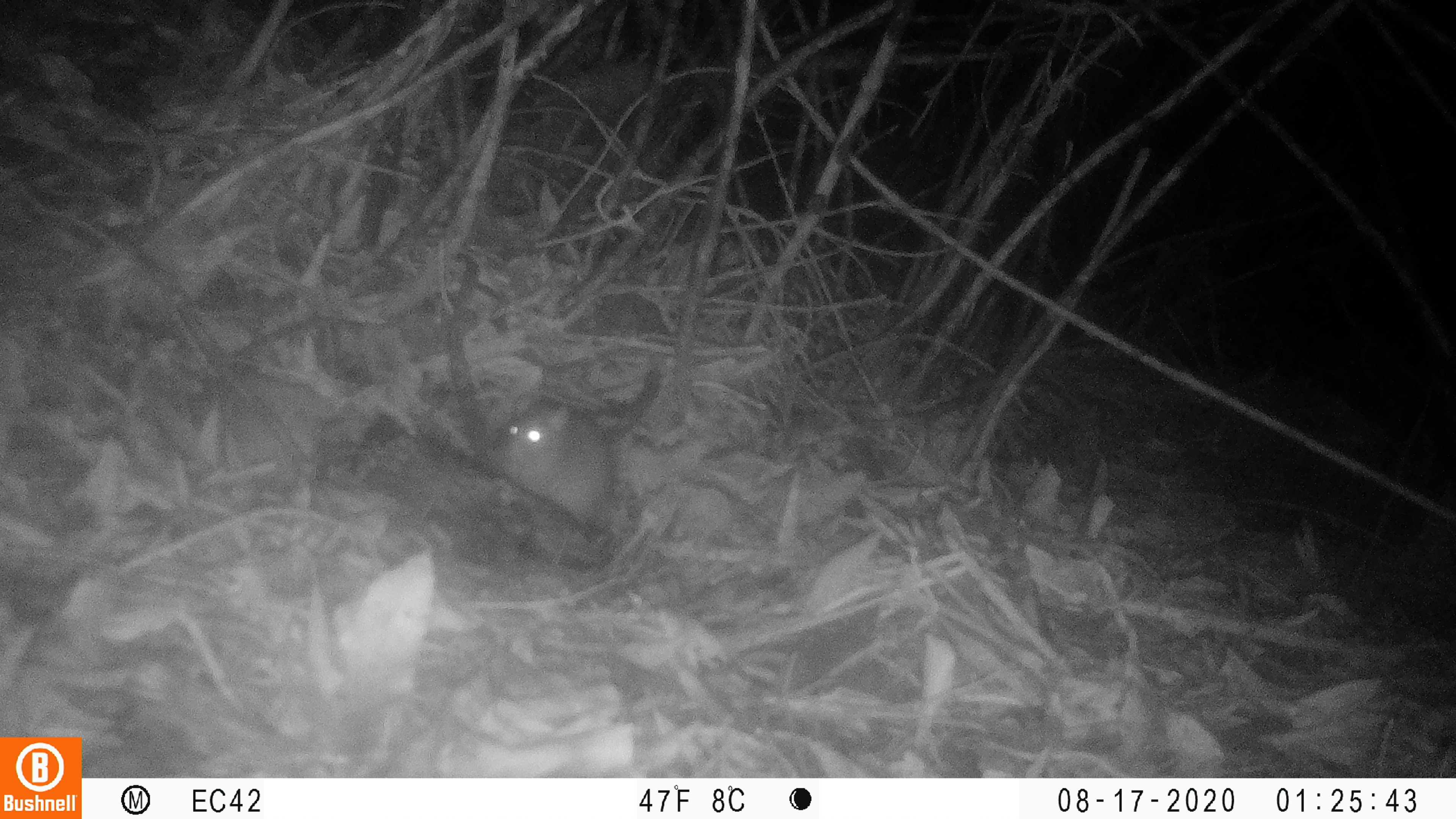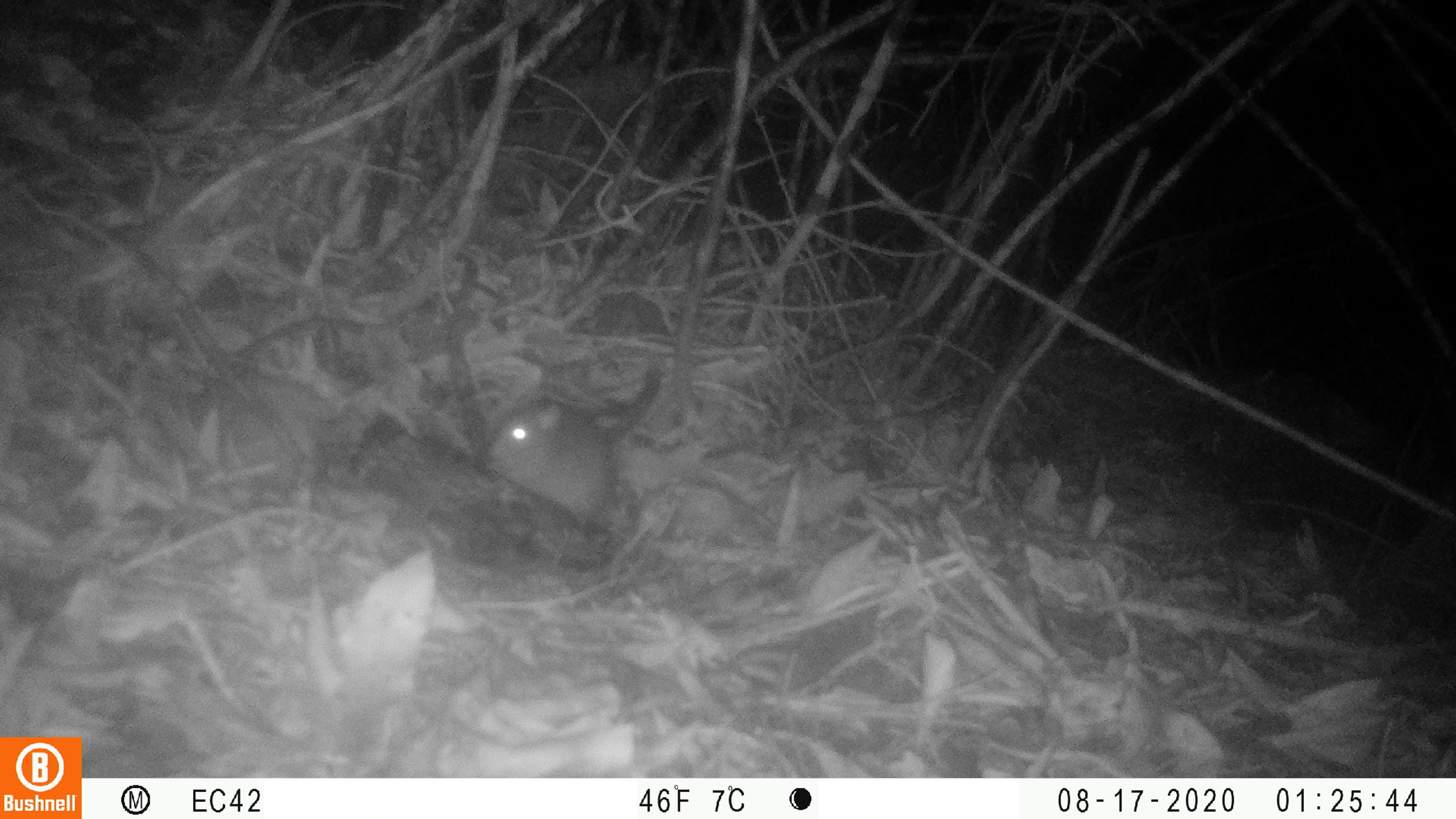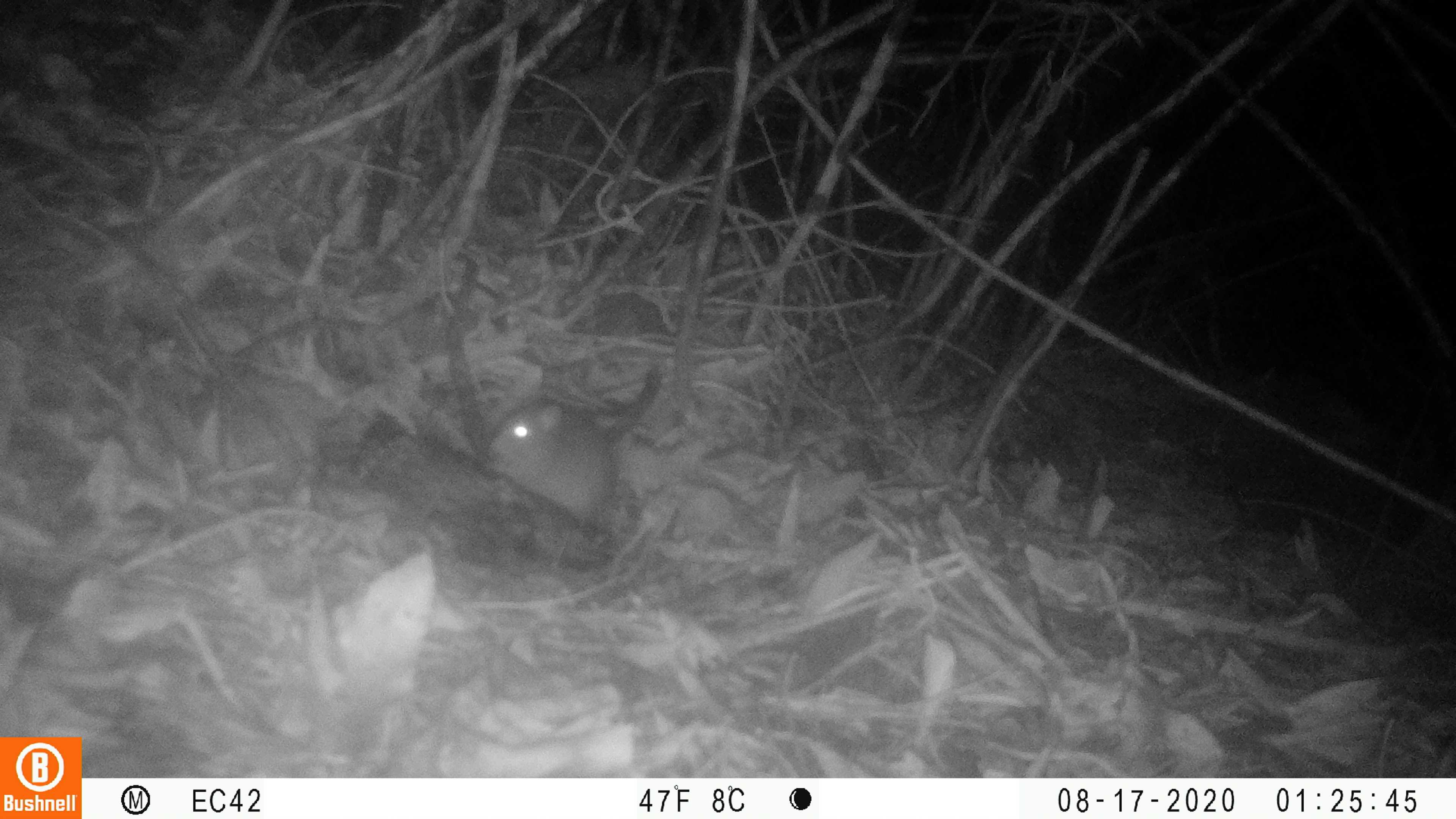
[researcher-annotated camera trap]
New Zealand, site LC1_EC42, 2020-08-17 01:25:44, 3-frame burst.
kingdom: Animalia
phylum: Chordata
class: Mammalia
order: Rodentia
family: Muridae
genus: Rattus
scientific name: Rattus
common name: rat